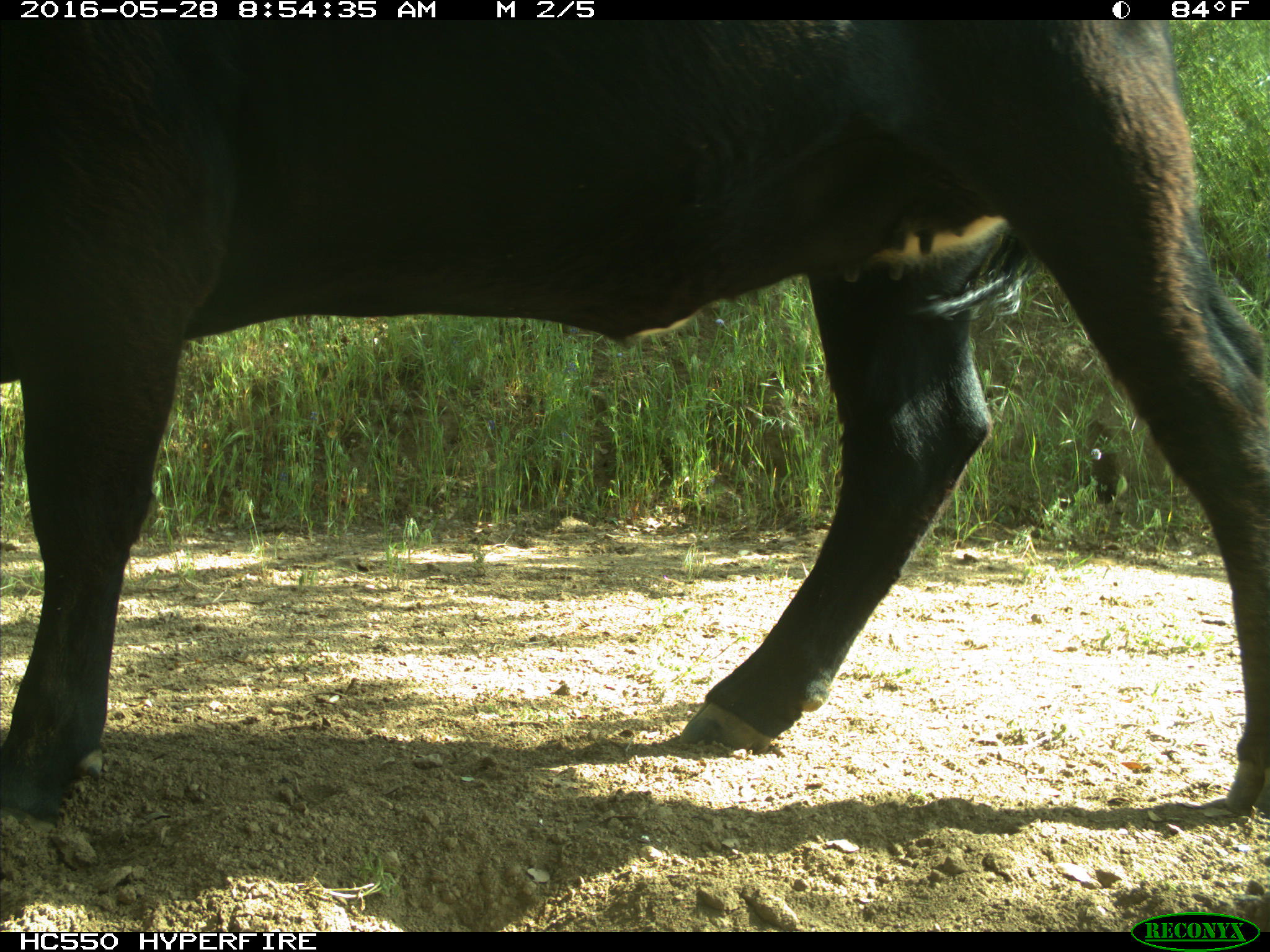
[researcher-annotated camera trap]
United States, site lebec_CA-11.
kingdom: Animalia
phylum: Chordata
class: Mammalia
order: Artiodactyla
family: Bovidae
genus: Bos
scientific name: Bos taurus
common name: domestic cow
Bos taurus (domestic cow).